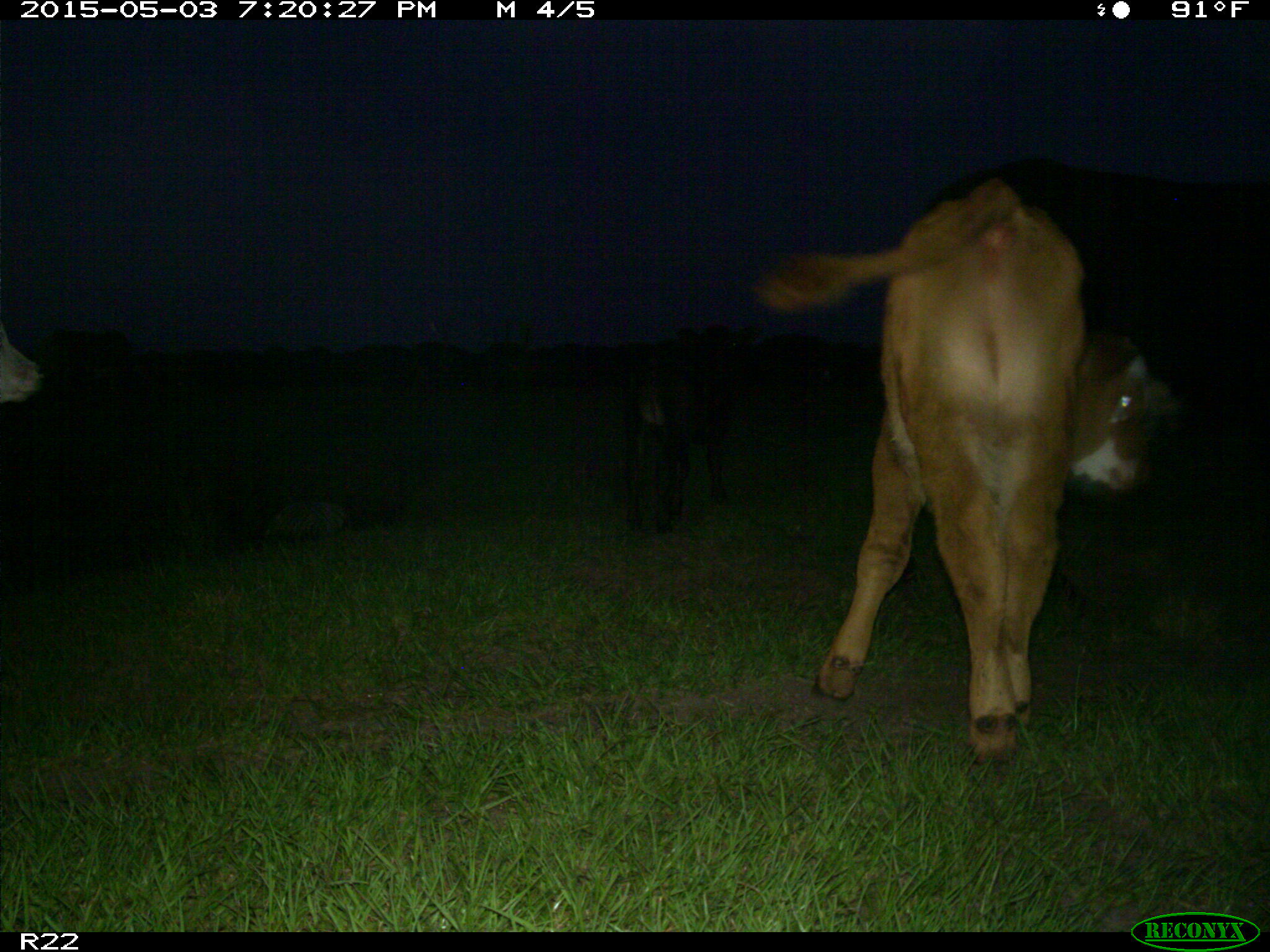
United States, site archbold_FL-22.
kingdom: Animalia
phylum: Chordata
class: Mammalia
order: Artiodactyla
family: Bovidae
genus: Bos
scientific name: Bos taurus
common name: domestic cow